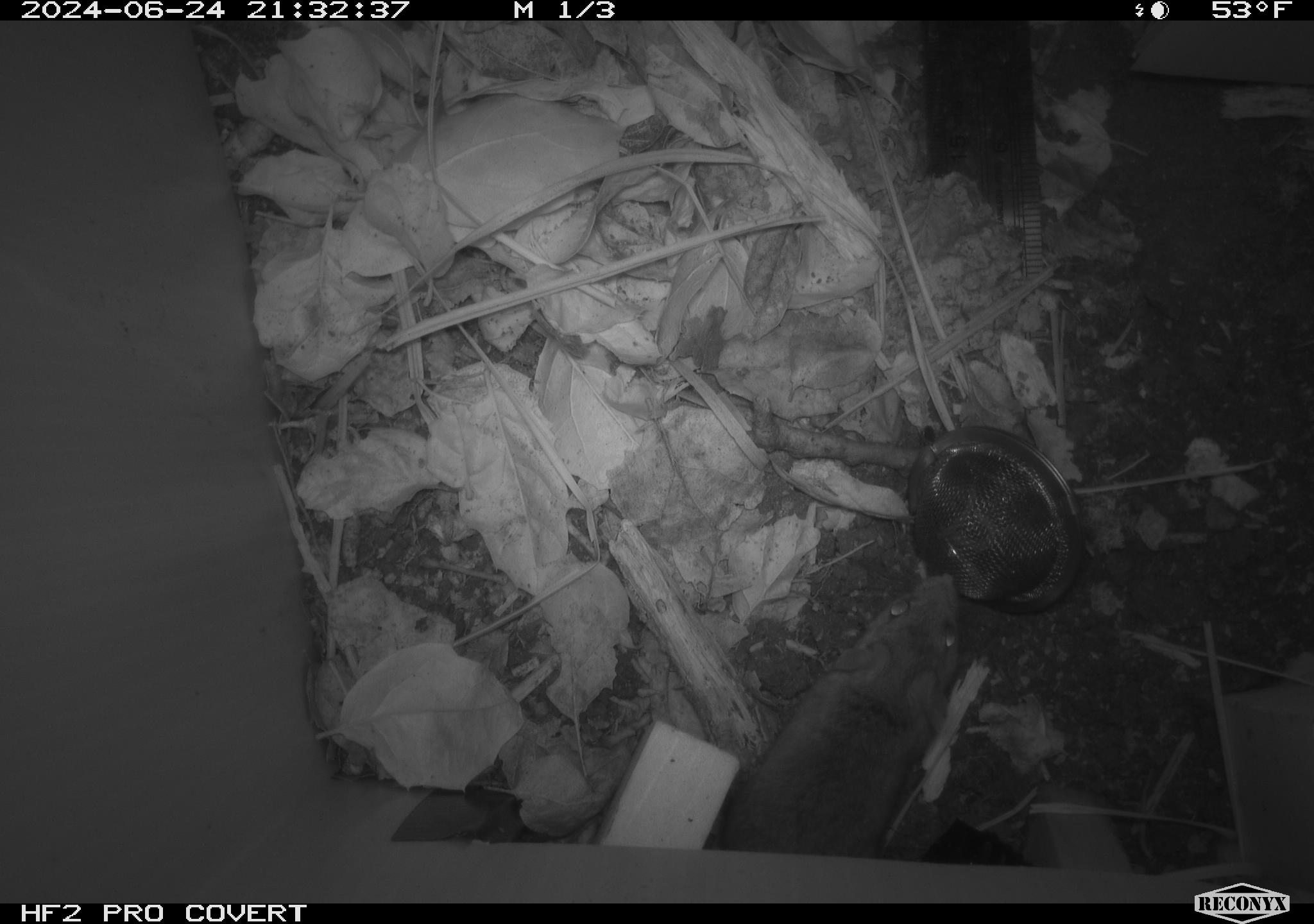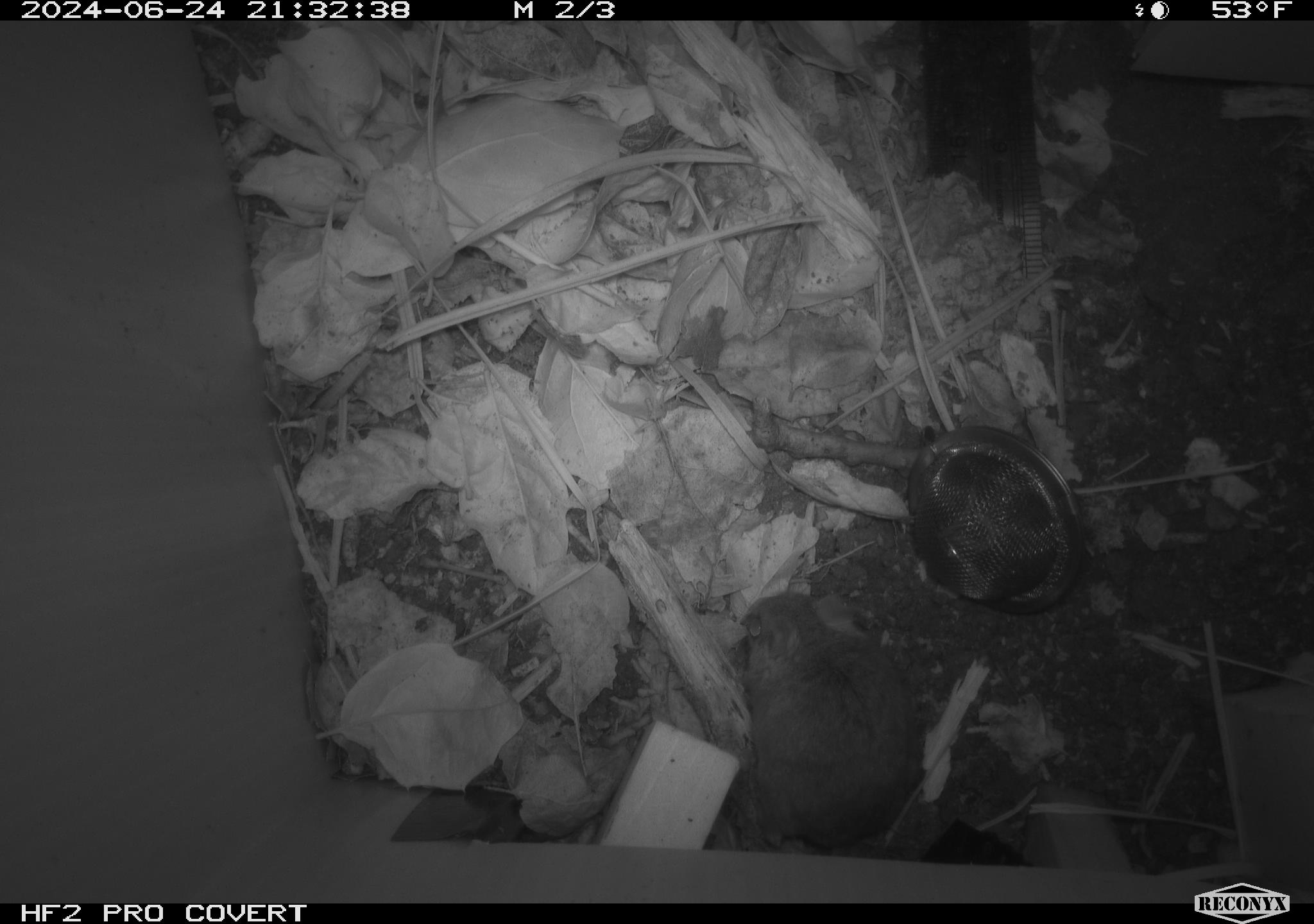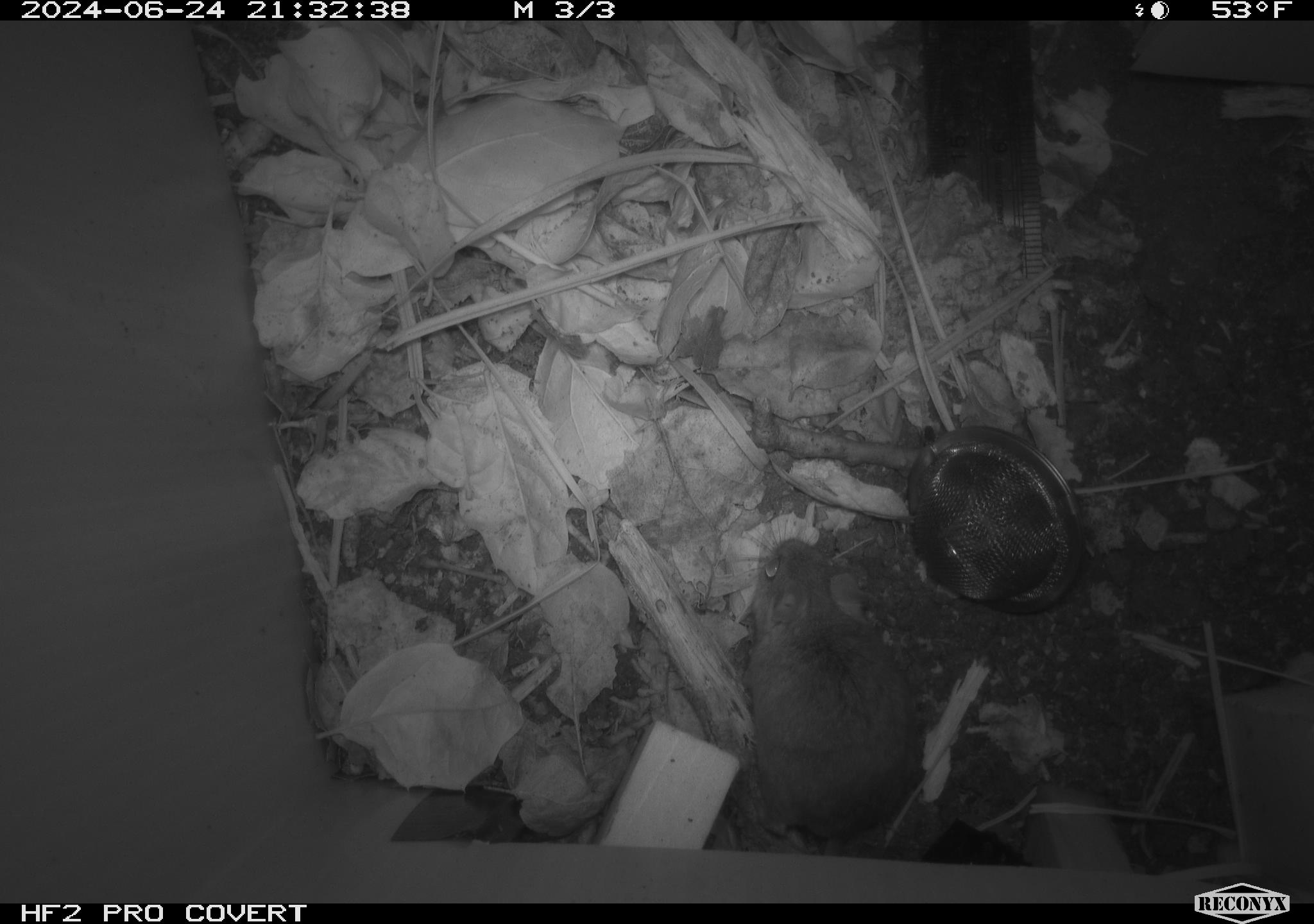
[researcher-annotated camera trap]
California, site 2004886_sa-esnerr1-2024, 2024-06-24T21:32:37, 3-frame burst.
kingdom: Animalia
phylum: Chordata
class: Mammalia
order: Rodentia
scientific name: Rodentia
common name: rodent